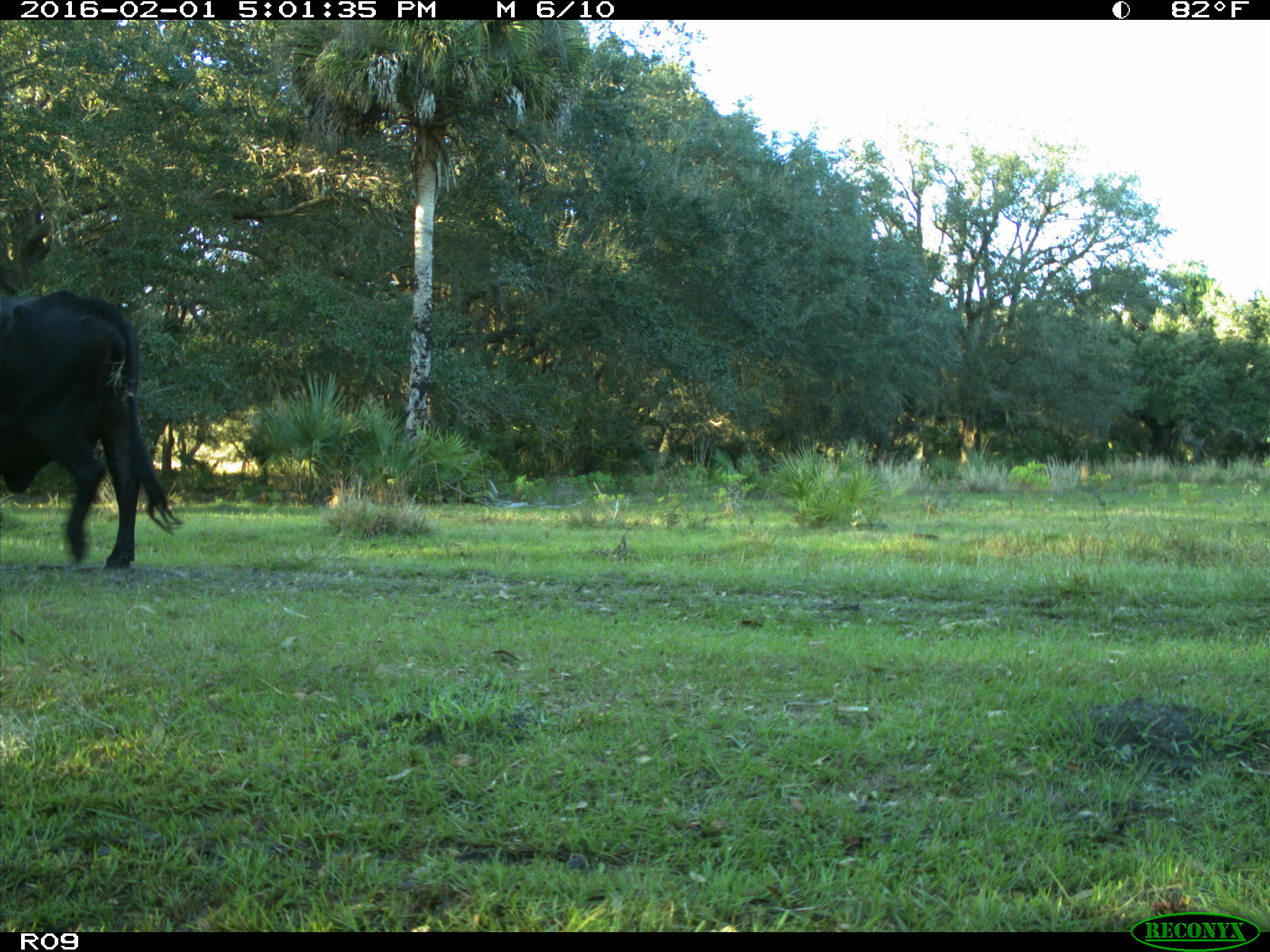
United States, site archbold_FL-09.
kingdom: Animalia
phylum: Chordata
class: Mammalia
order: Artiodactyla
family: Bovidae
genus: Bos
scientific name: Bos taurus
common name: domestic cow